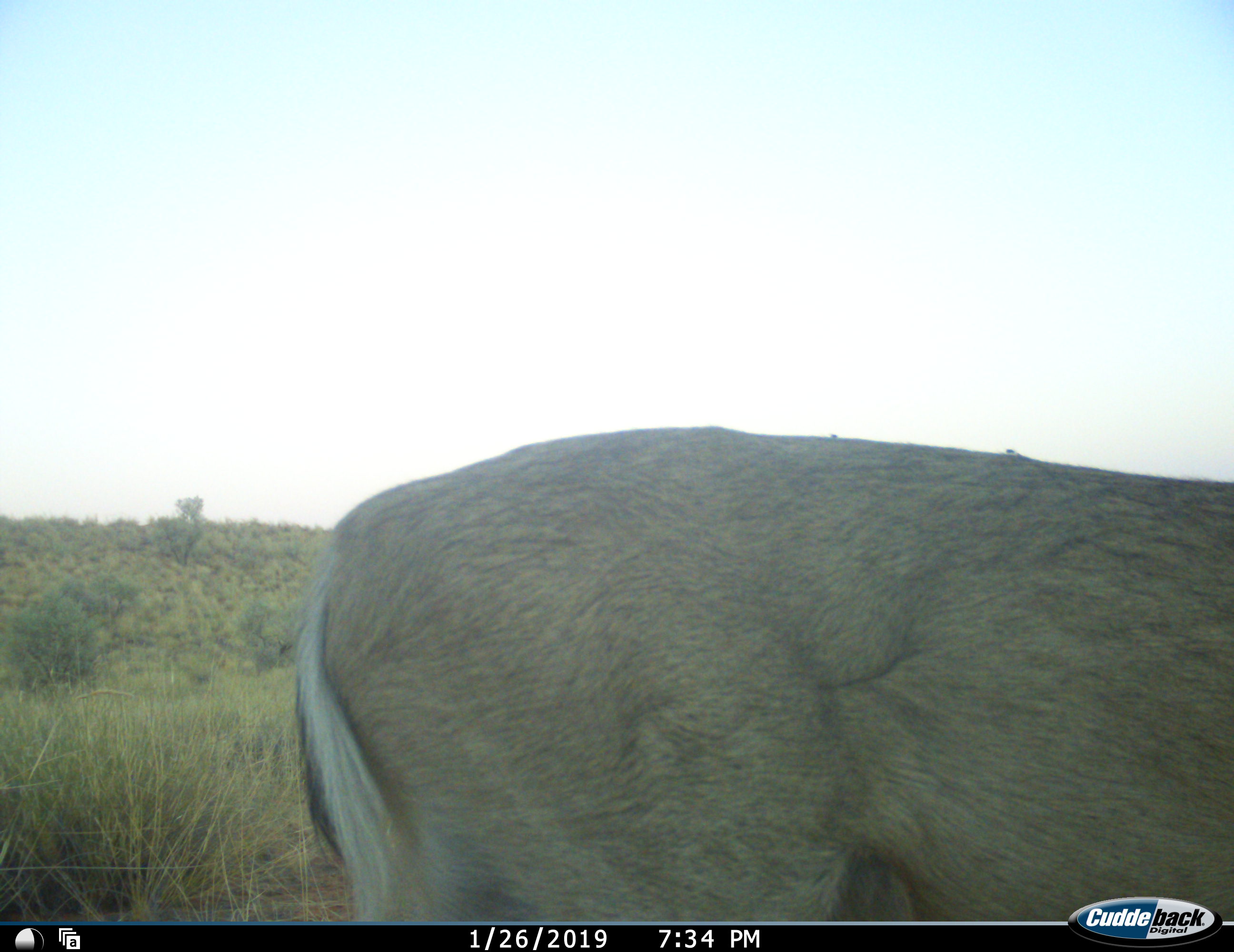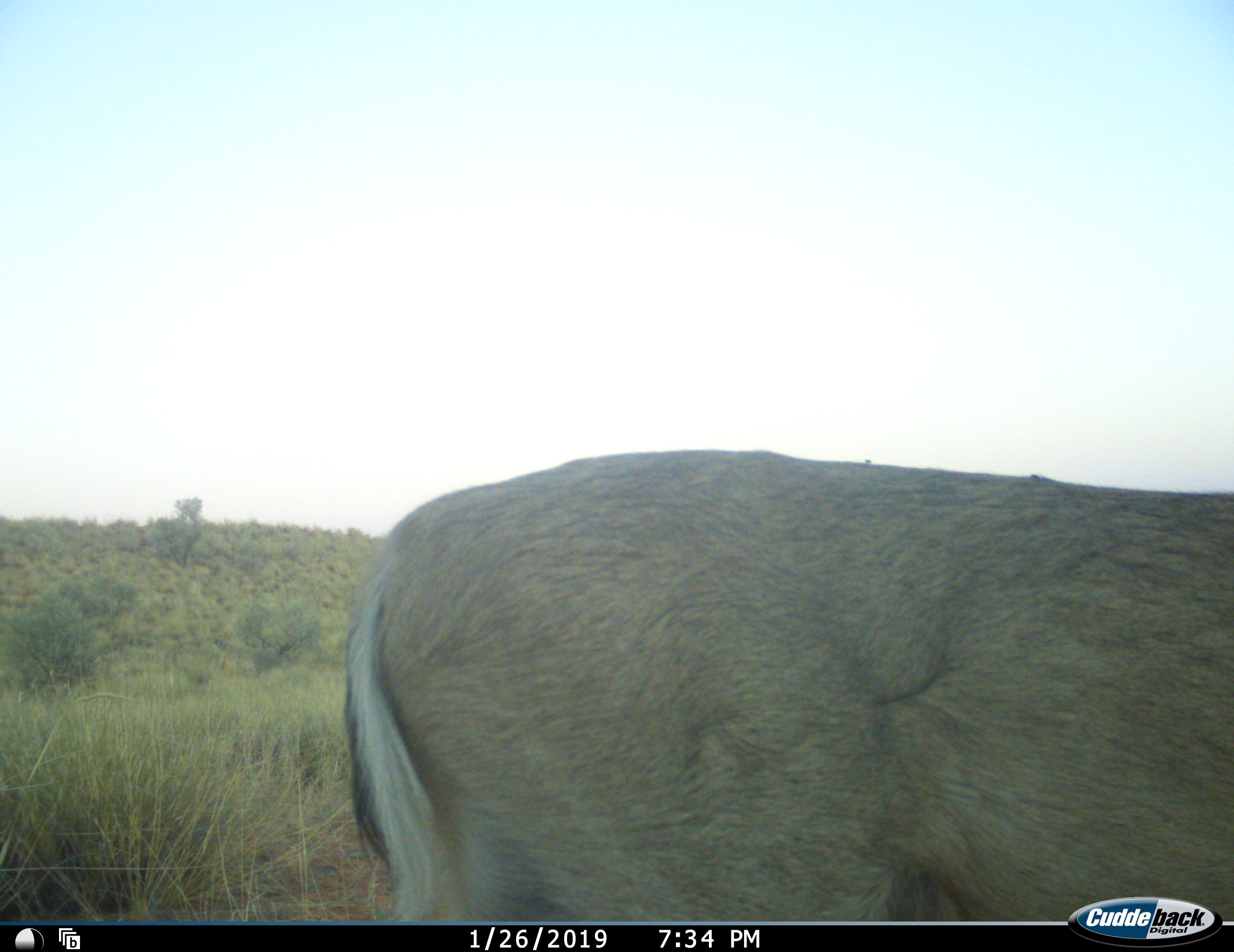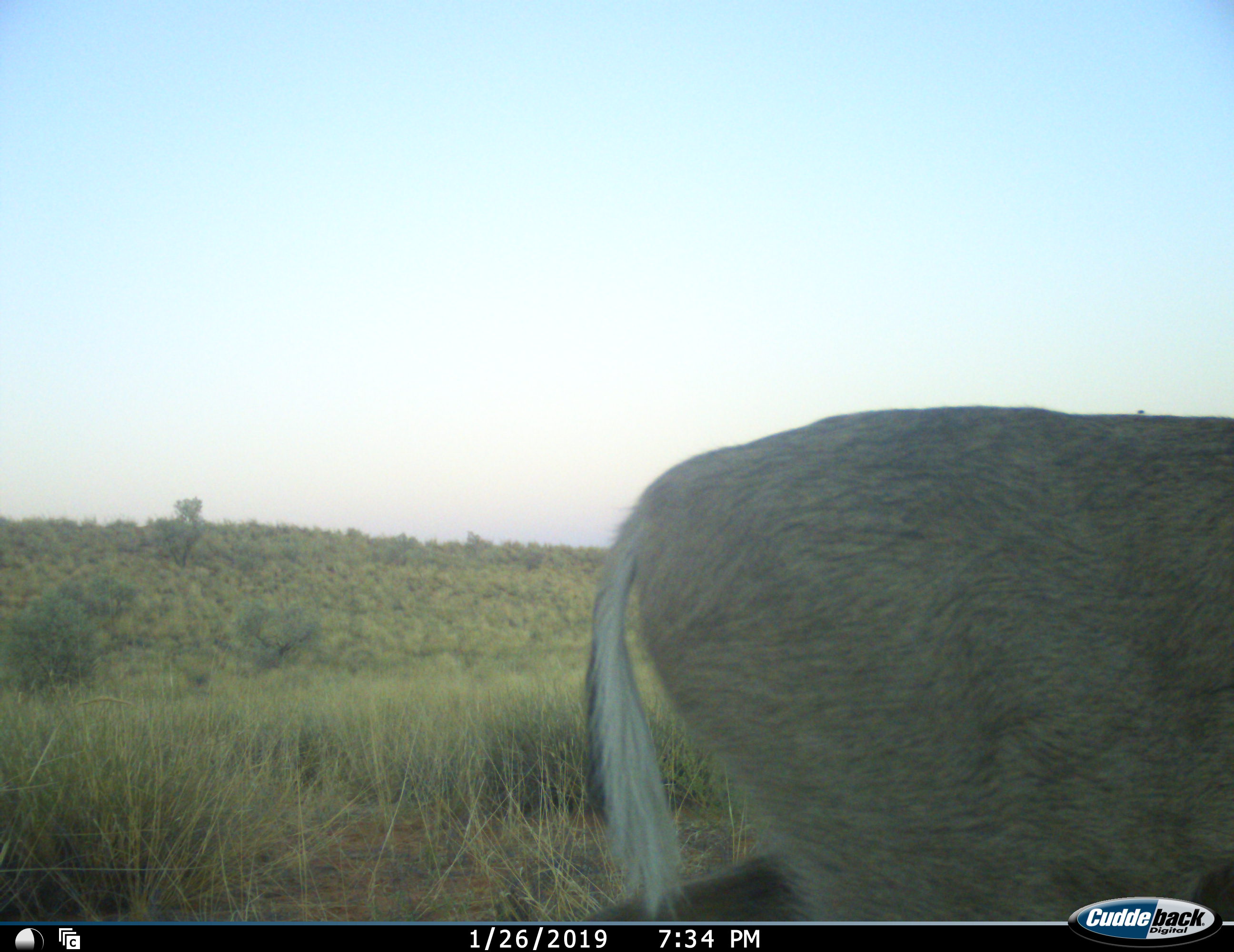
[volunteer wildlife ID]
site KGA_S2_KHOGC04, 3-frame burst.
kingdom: Animalia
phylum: Chordata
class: Mammalia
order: Artiodactyla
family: Bovidae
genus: Sylvicapra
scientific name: Sylvicapra grimmia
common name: common duiker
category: duikercommongrey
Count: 1.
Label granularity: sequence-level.